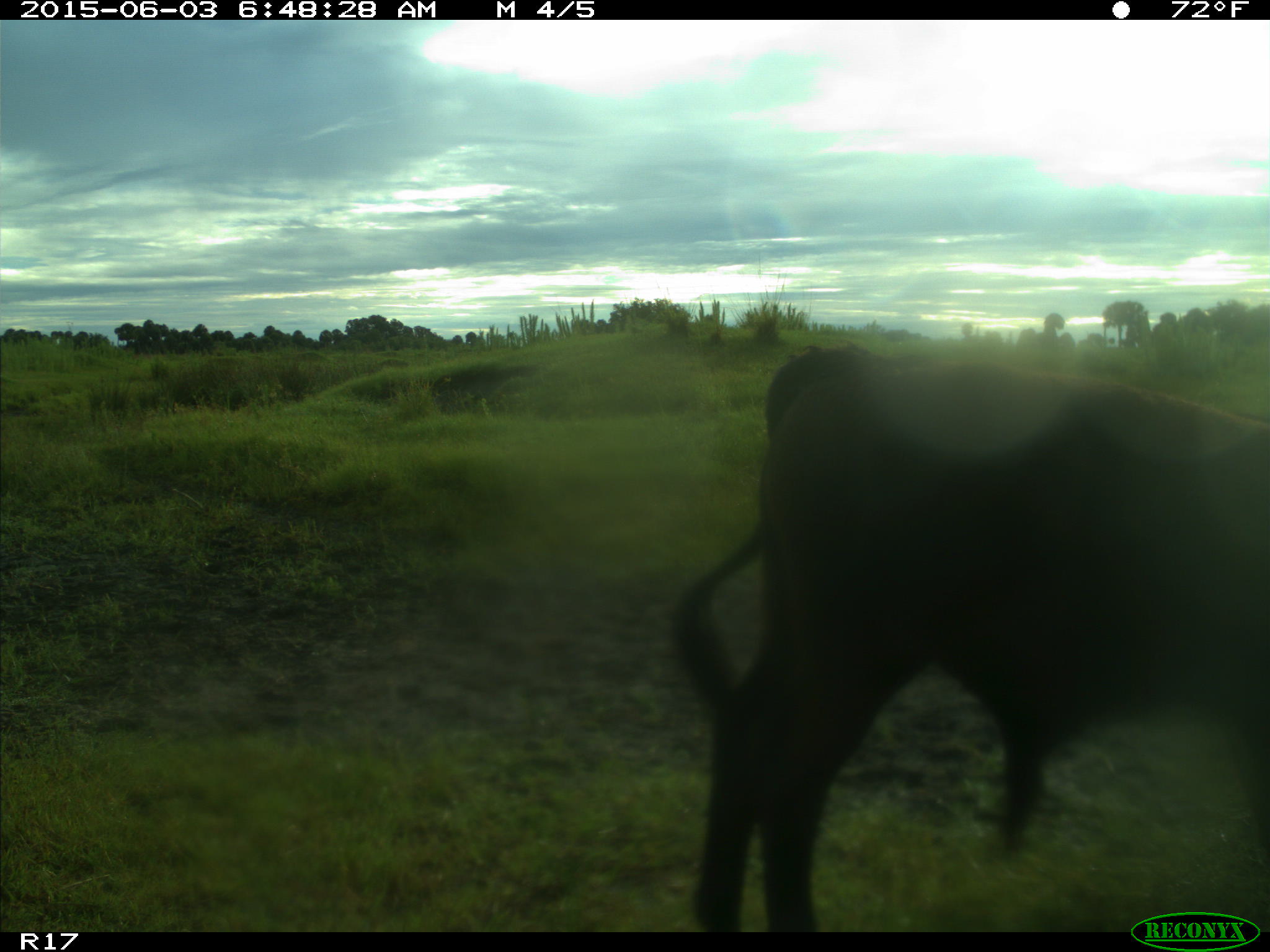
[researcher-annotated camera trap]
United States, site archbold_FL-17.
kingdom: Animalia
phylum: Chordata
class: Mammalia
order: Artiodactyla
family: Bovidae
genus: Bos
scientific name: Bos taurus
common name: domestic cow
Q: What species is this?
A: Bos taurus (domestic cow).